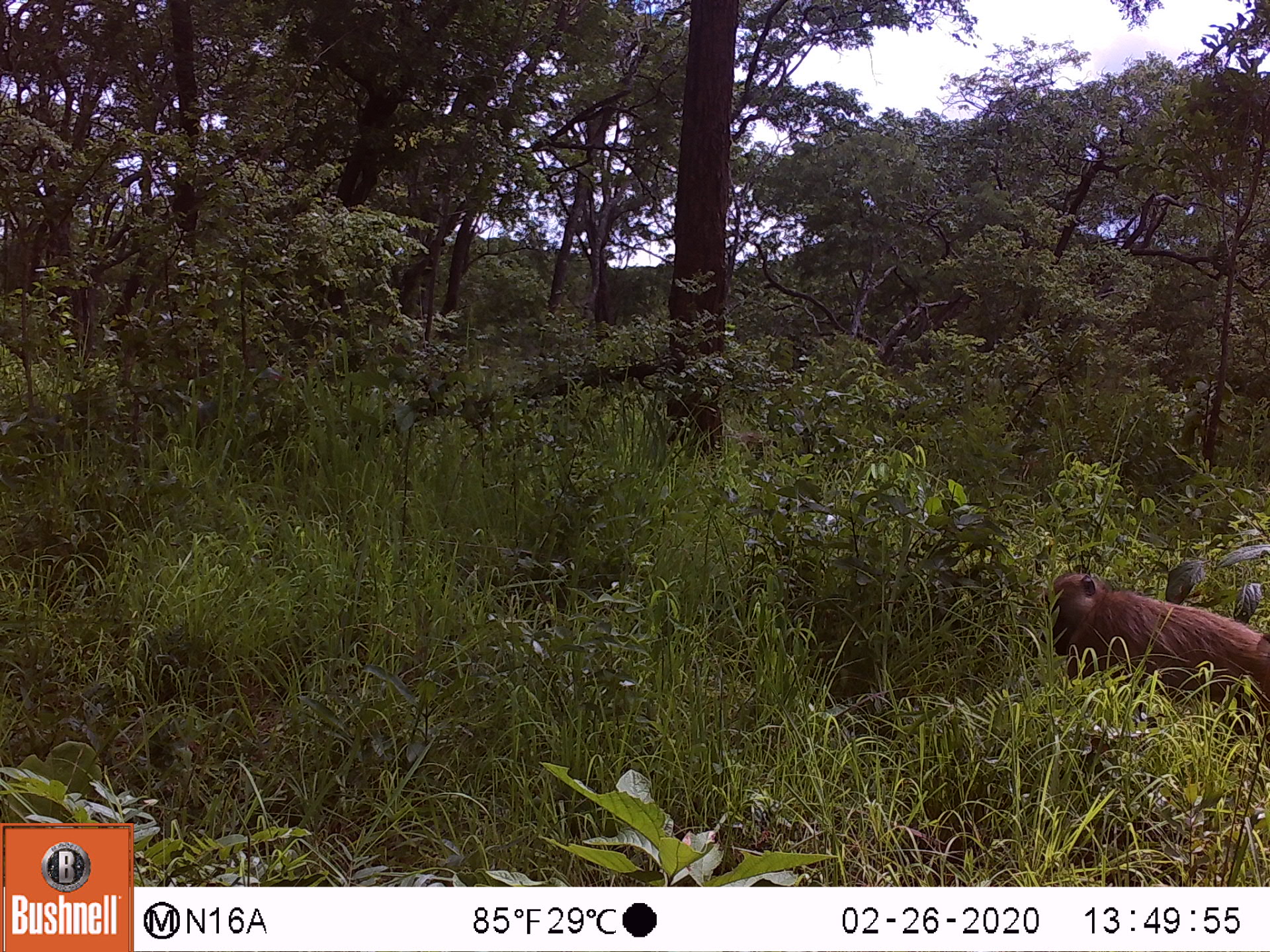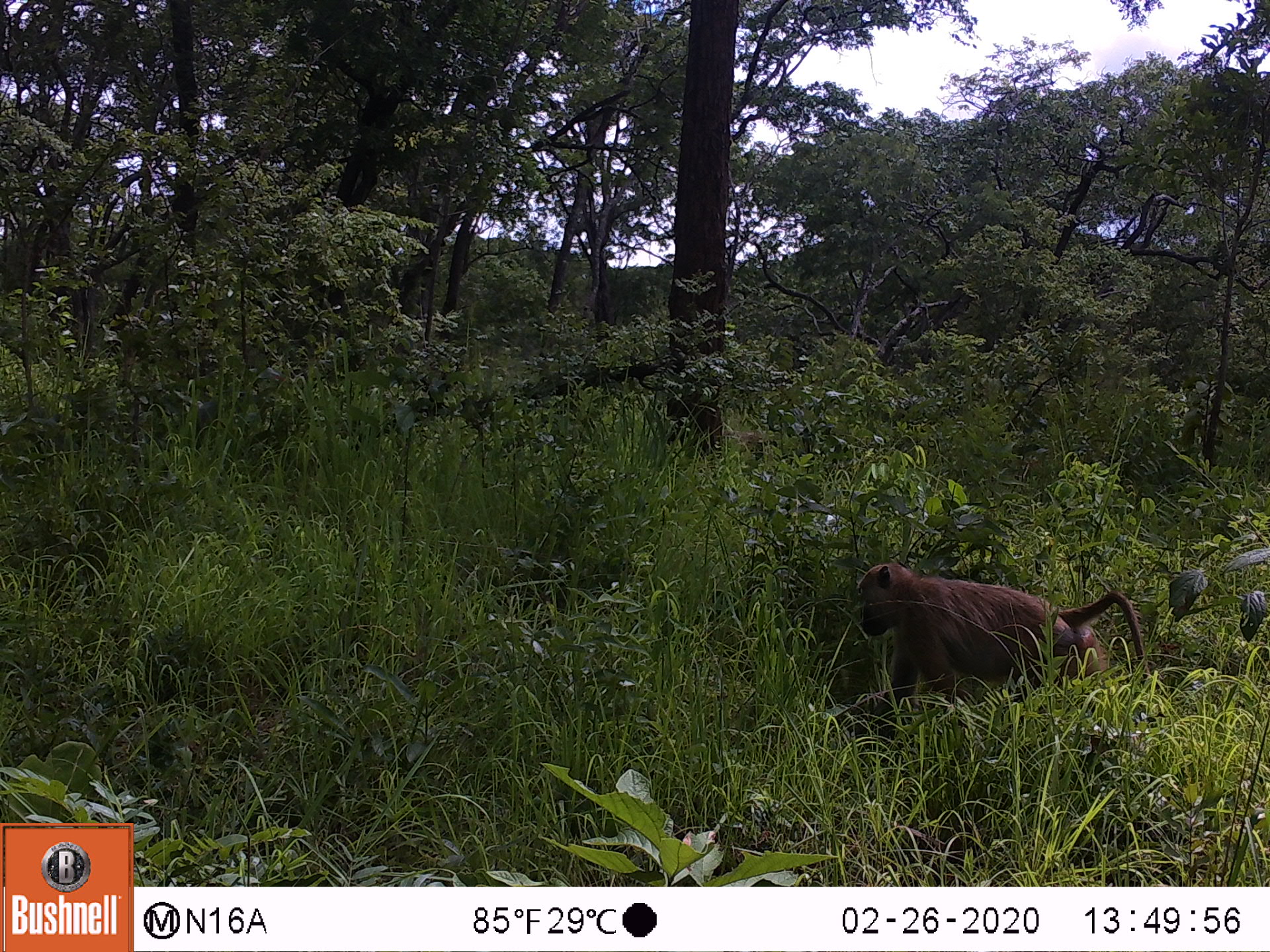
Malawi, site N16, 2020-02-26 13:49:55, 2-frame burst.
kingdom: Animalia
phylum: Chordata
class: Mammalia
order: Primates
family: Cercopithecidae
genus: Papio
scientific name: Papio cynocephalus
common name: yellow baboon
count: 1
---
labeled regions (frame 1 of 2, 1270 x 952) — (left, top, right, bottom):
yellow baboon: (1053, 570, 1264, 715)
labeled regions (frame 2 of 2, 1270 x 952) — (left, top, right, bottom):
yellow baboon: (853, 557, 1143, 710)